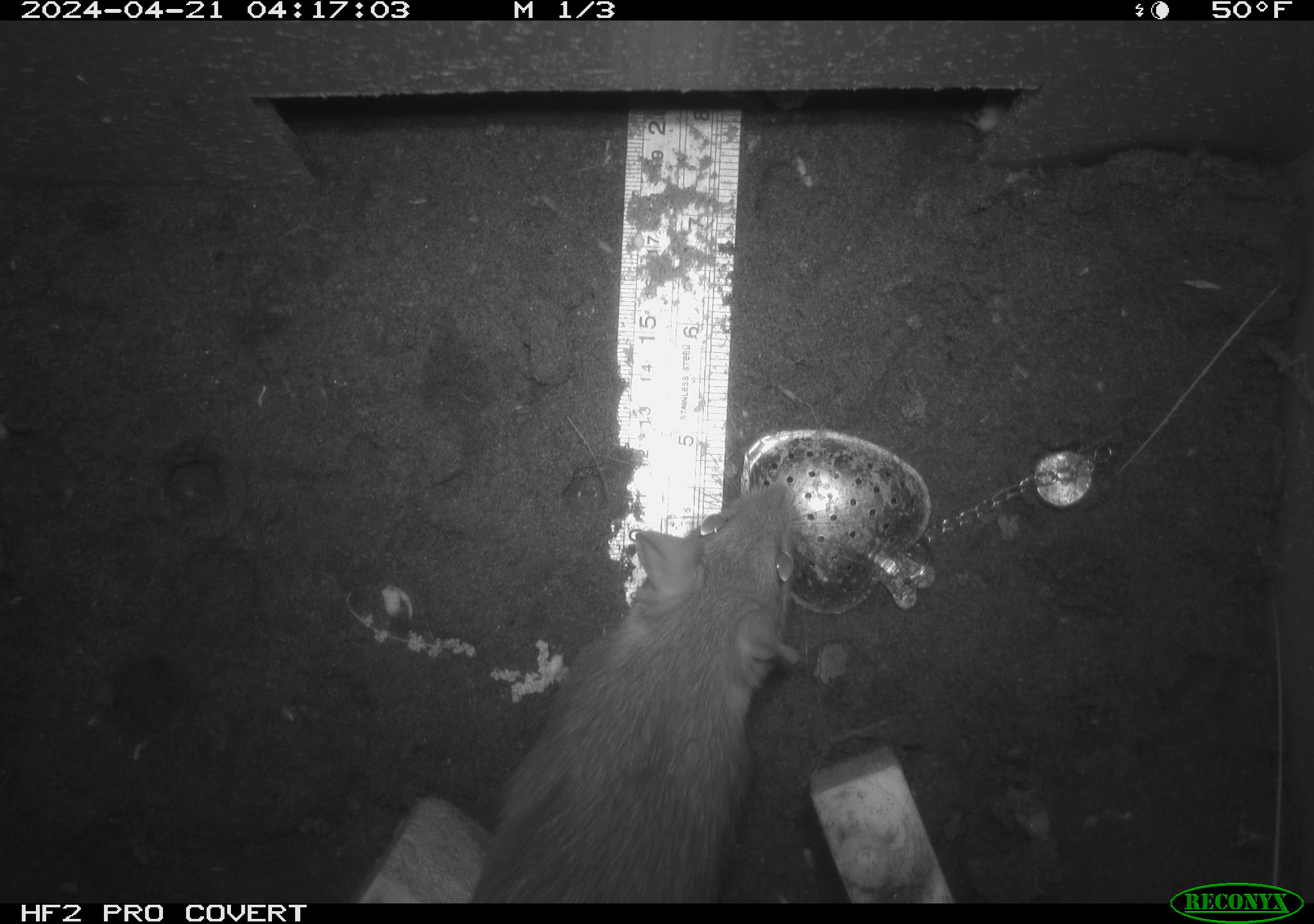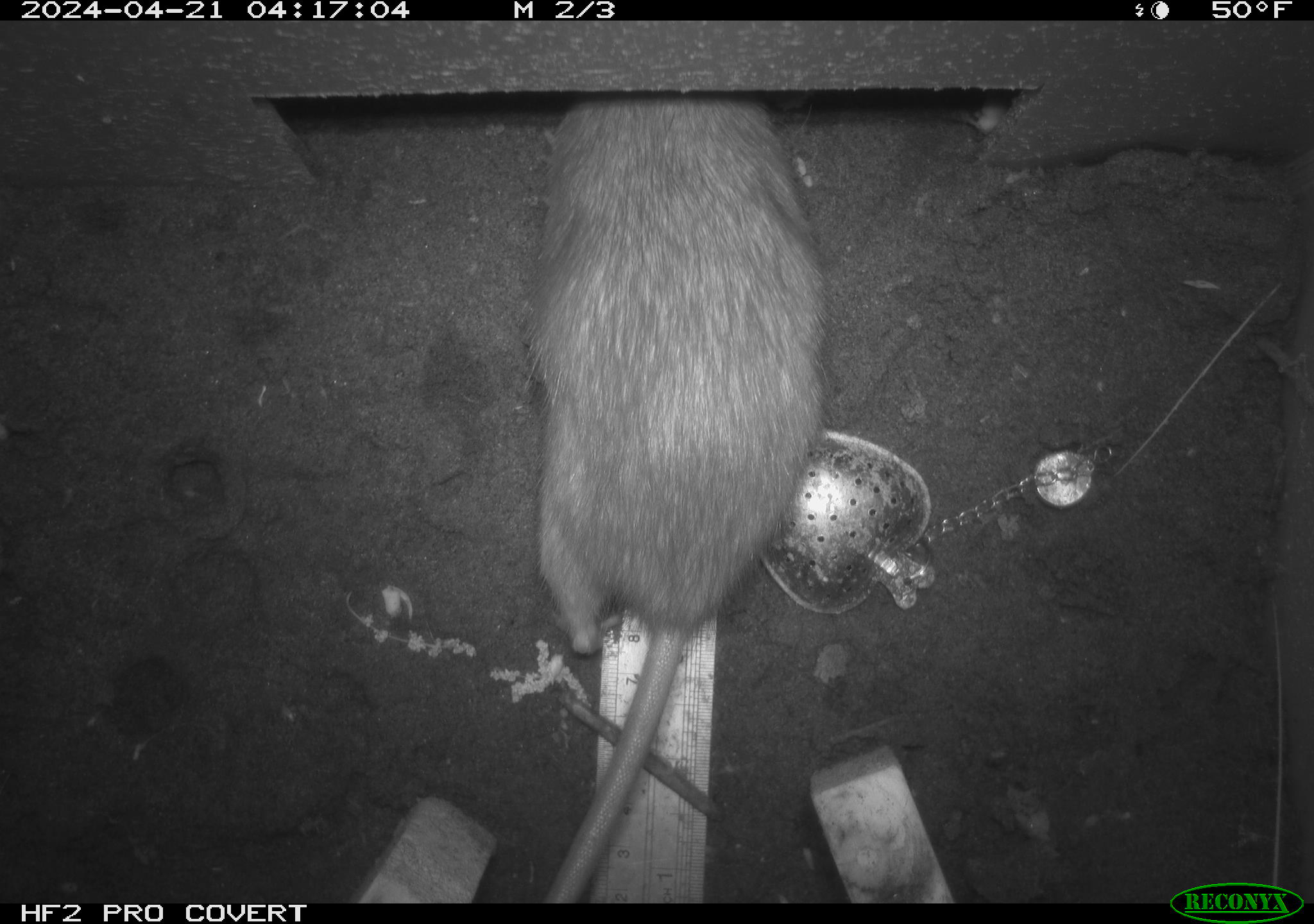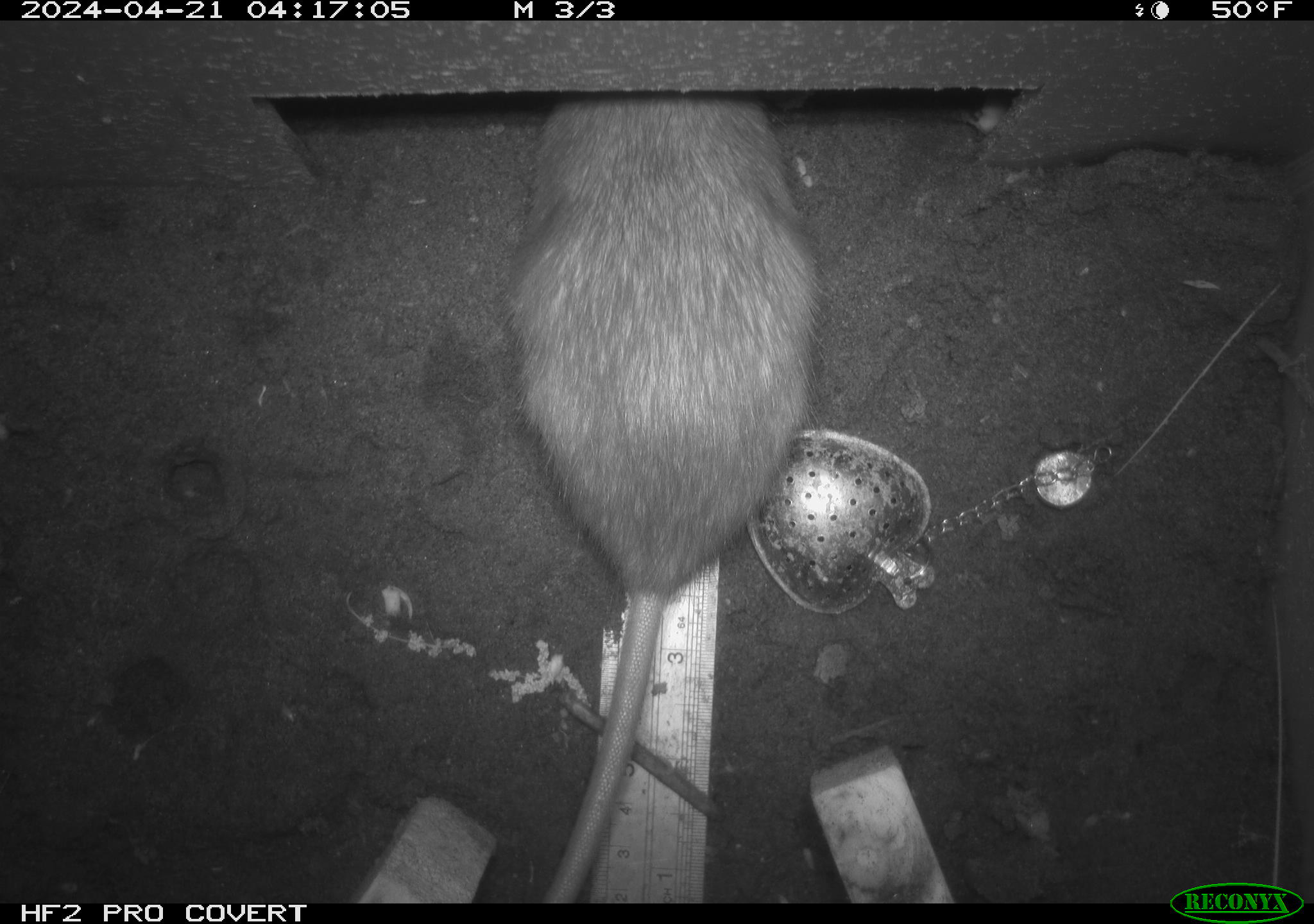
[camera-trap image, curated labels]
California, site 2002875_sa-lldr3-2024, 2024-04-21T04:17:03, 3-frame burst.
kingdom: Animalia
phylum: Chordata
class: Mammalia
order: Rodentia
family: Muridae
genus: Rattus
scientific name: Rattus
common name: rat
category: rattus species